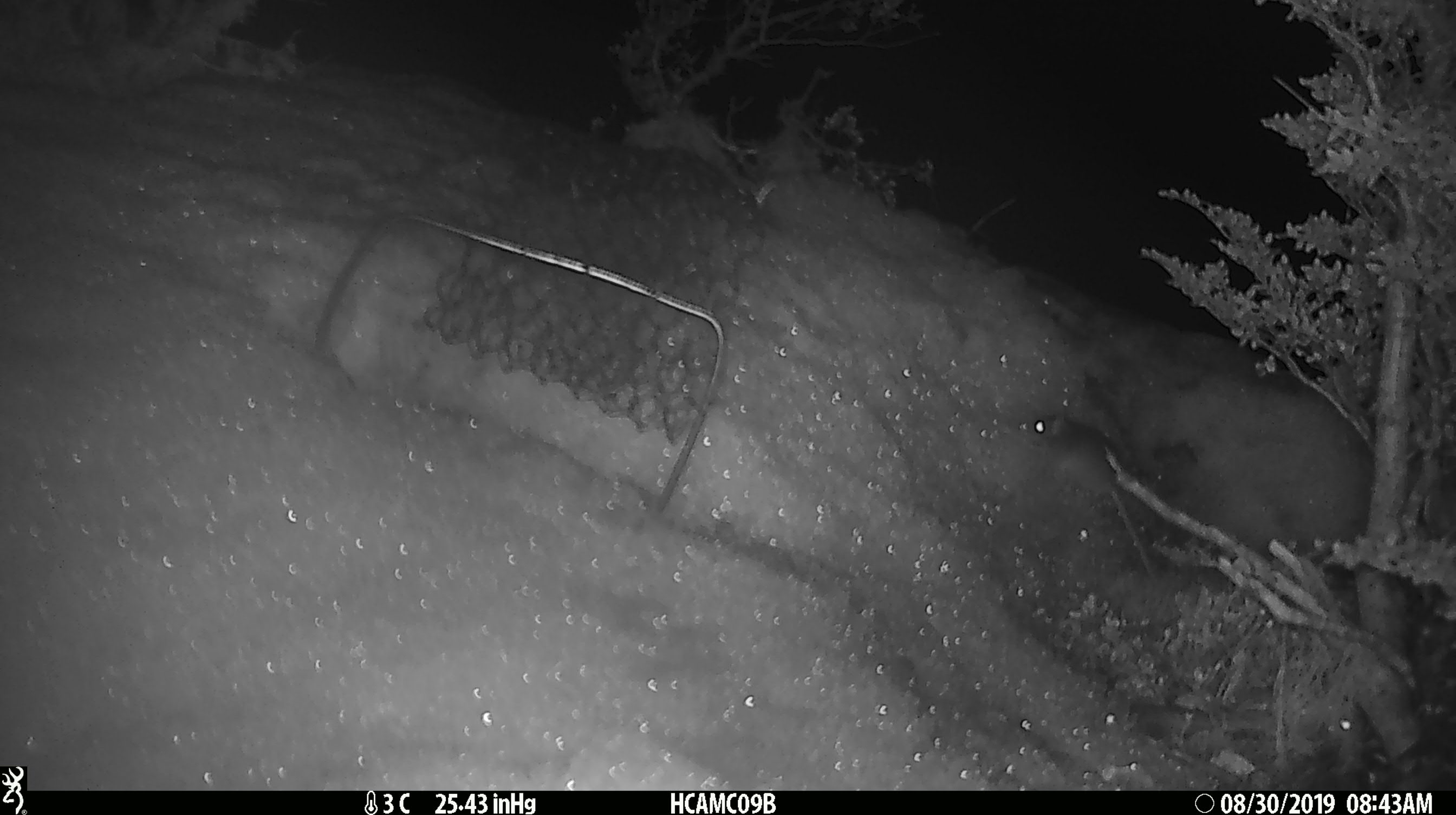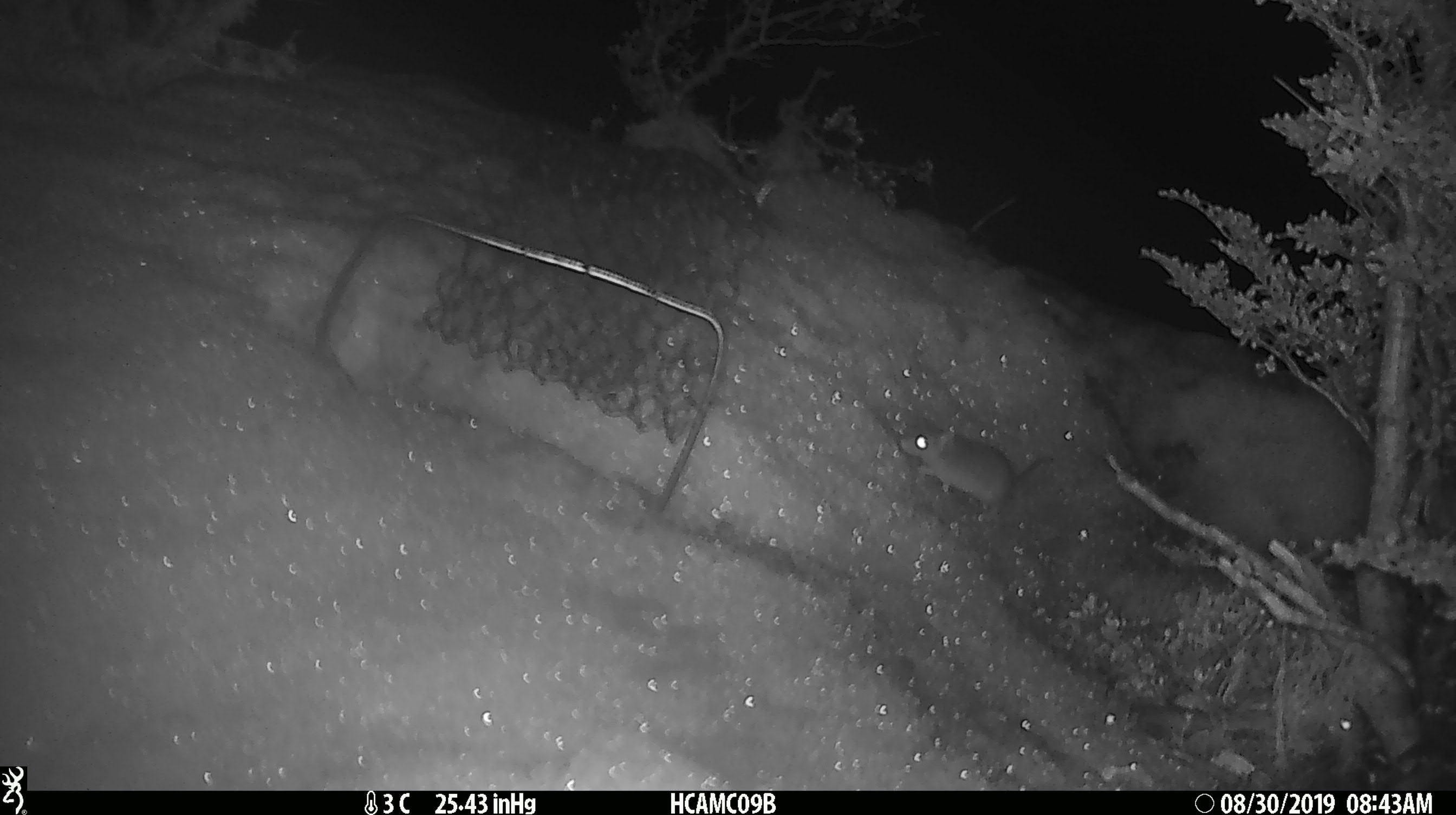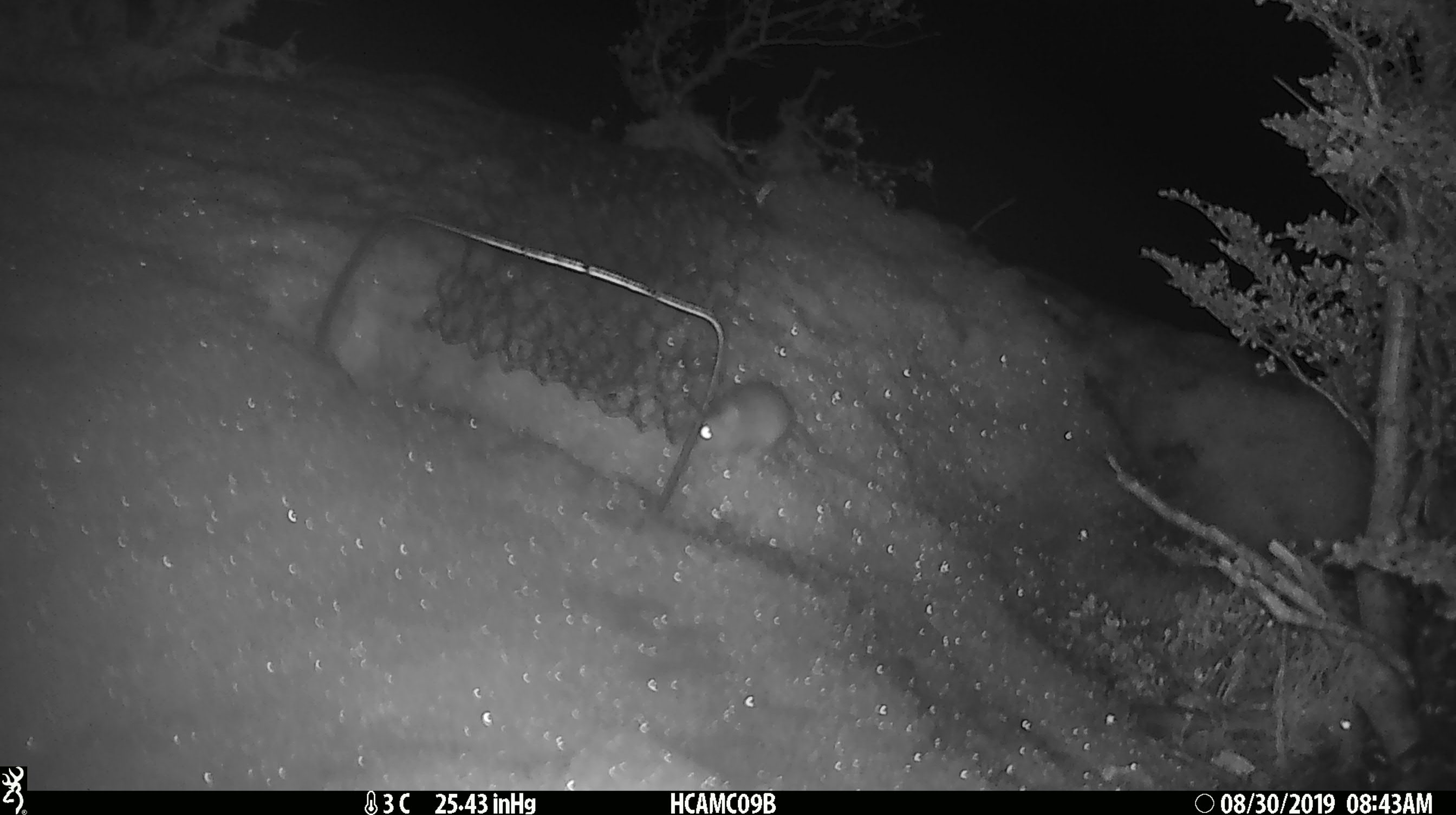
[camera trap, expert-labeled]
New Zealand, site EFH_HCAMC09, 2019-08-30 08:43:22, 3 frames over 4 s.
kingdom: Animalia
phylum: Chordata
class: Mammalia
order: Rodentia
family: Muridae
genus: Mus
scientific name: Mus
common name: mouse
Mouse (Mus).